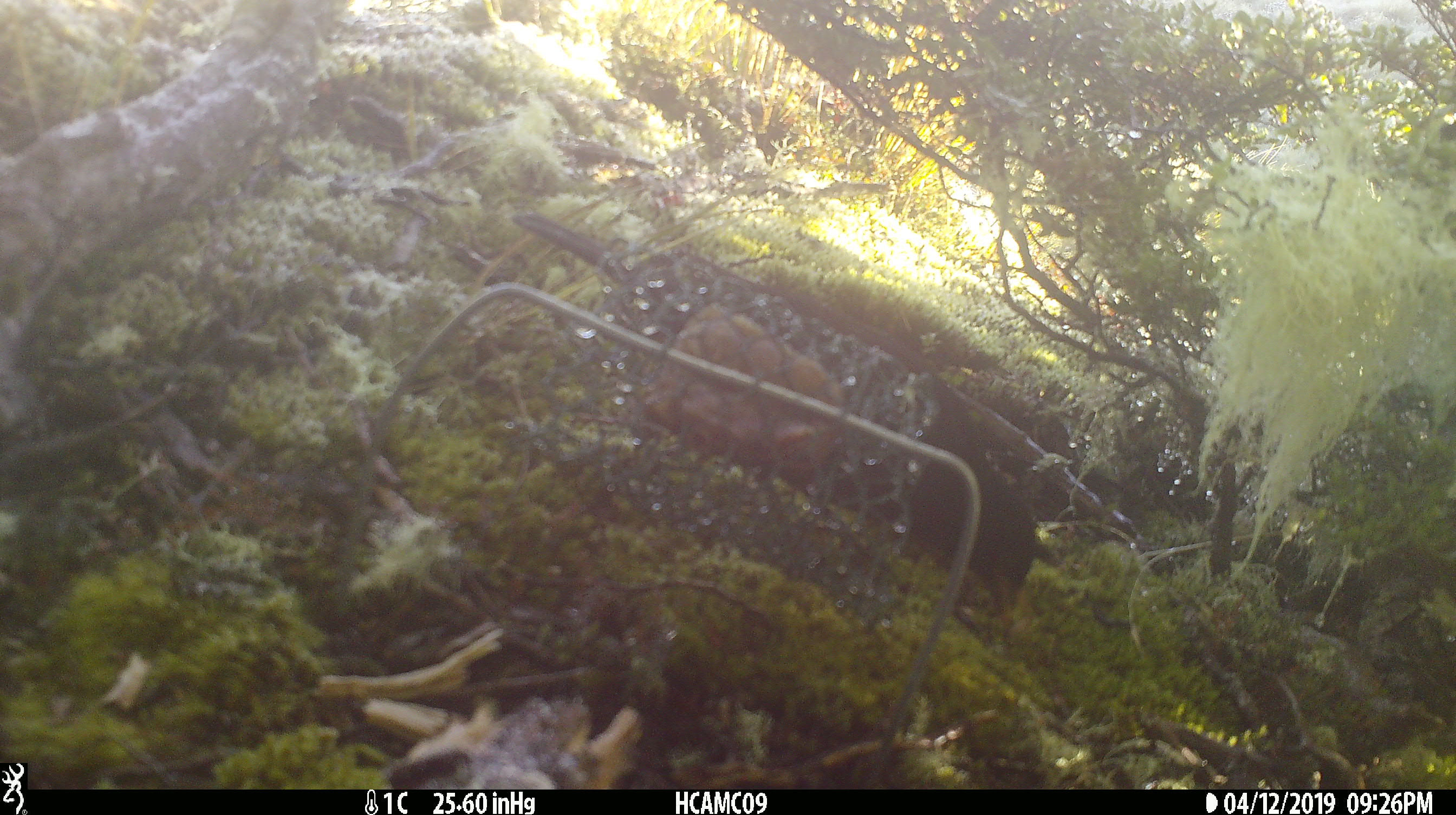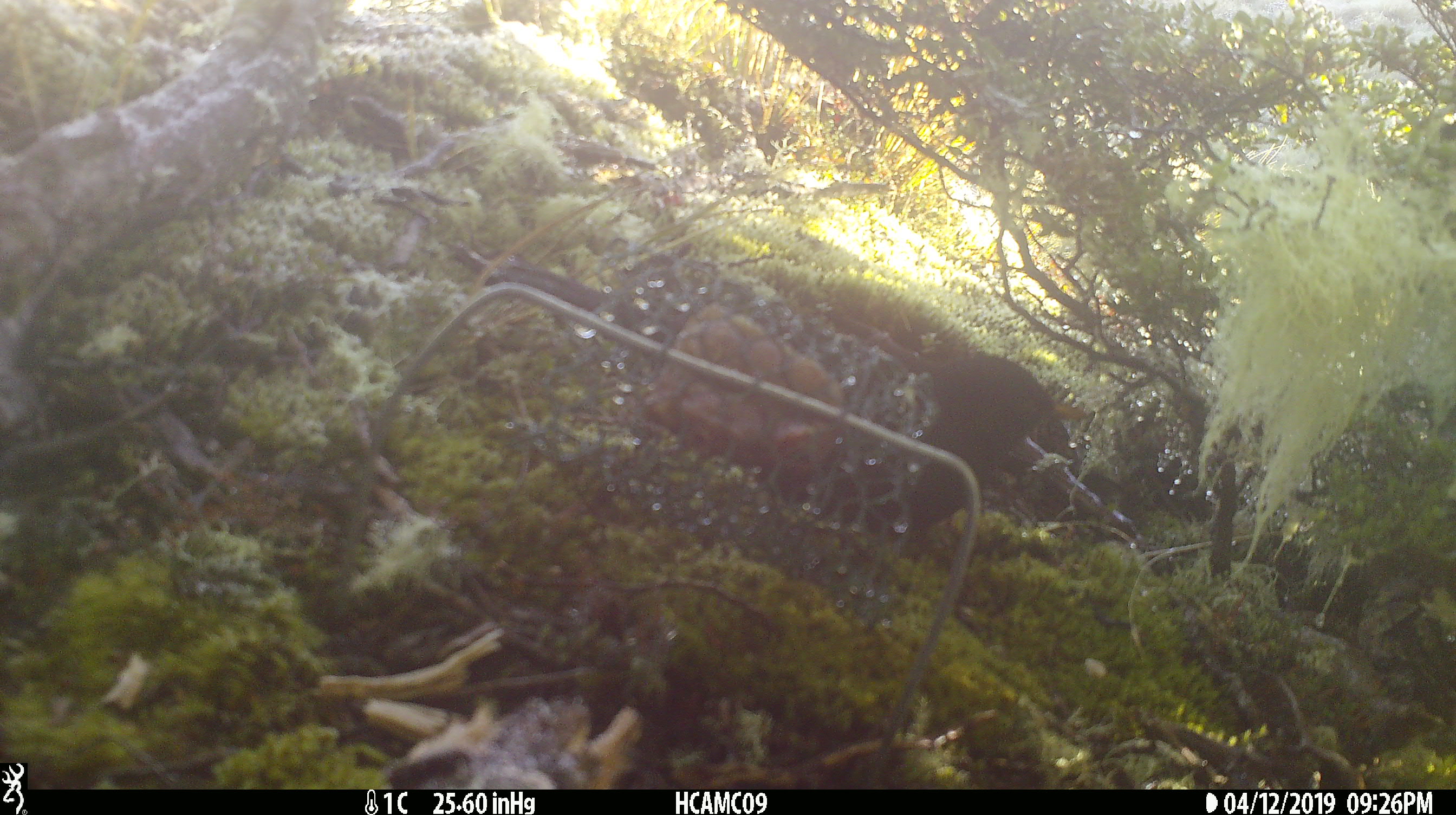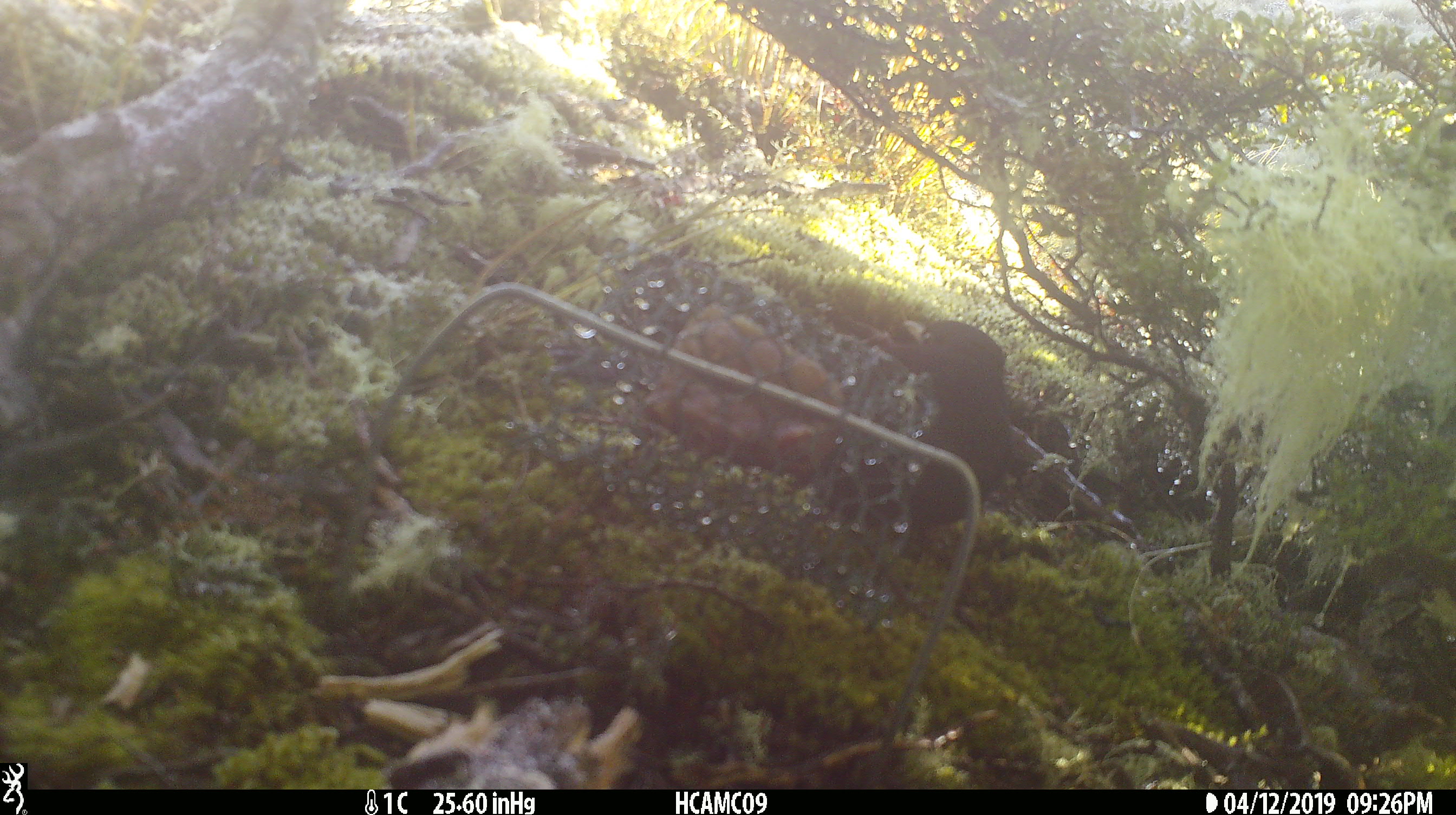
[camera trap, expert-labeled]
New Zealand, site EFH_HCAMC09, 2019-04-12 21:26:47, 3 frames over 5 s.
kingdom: Animalia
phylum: Chordata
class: Aves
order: Passeriformes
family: Turdidae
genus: Turdus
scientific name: Turdus merula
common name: eurasian blackbird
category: blackbird